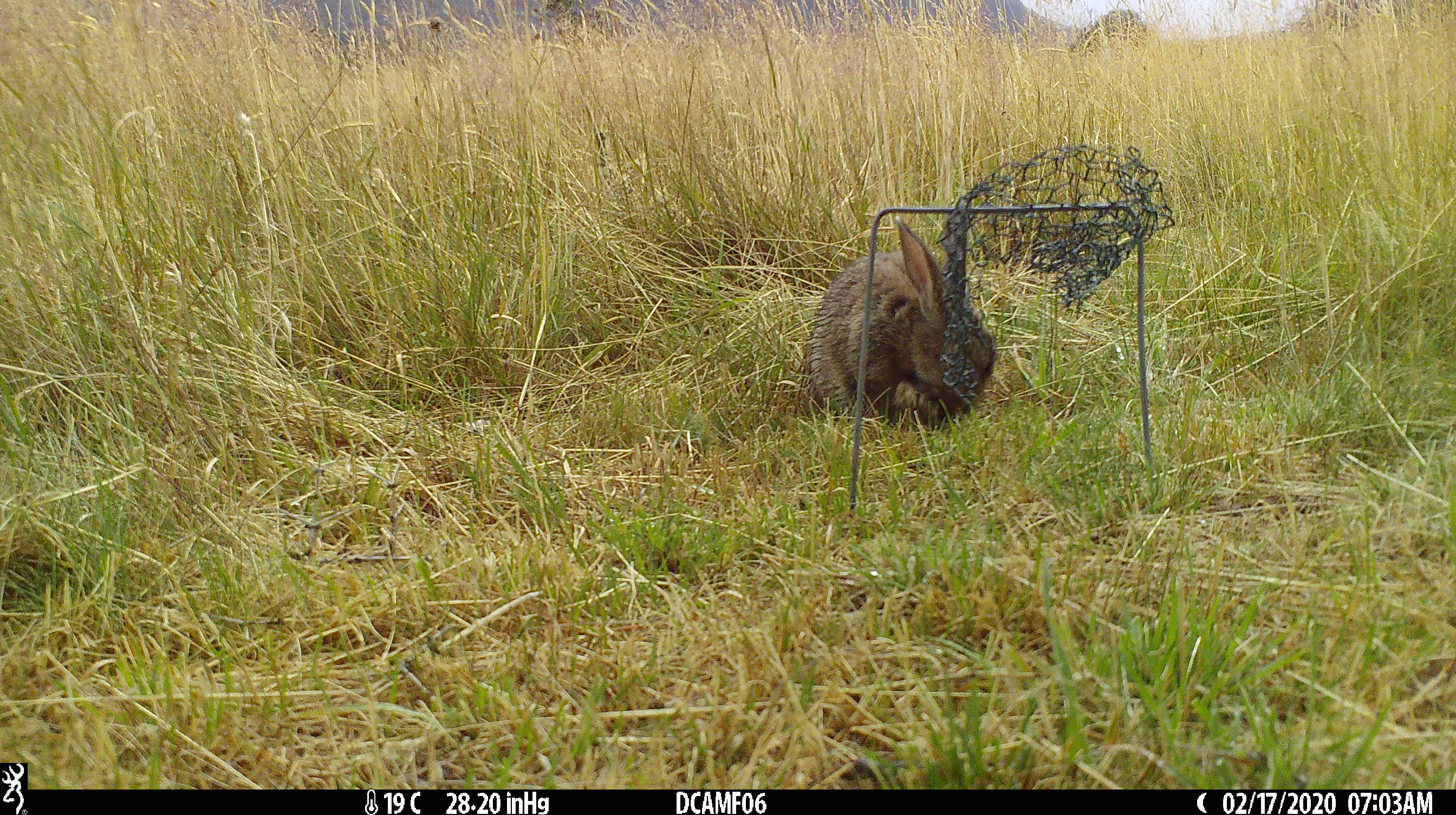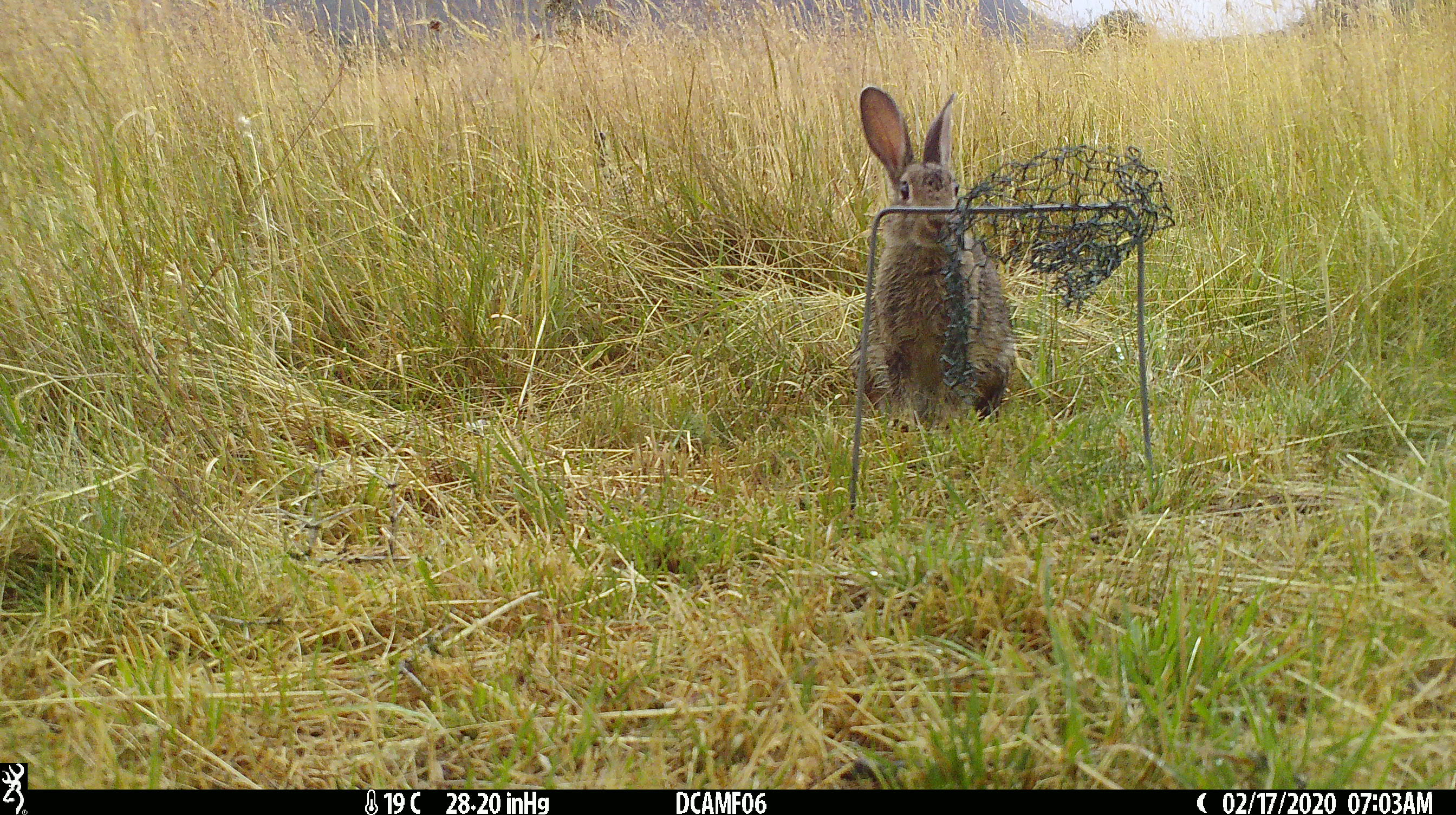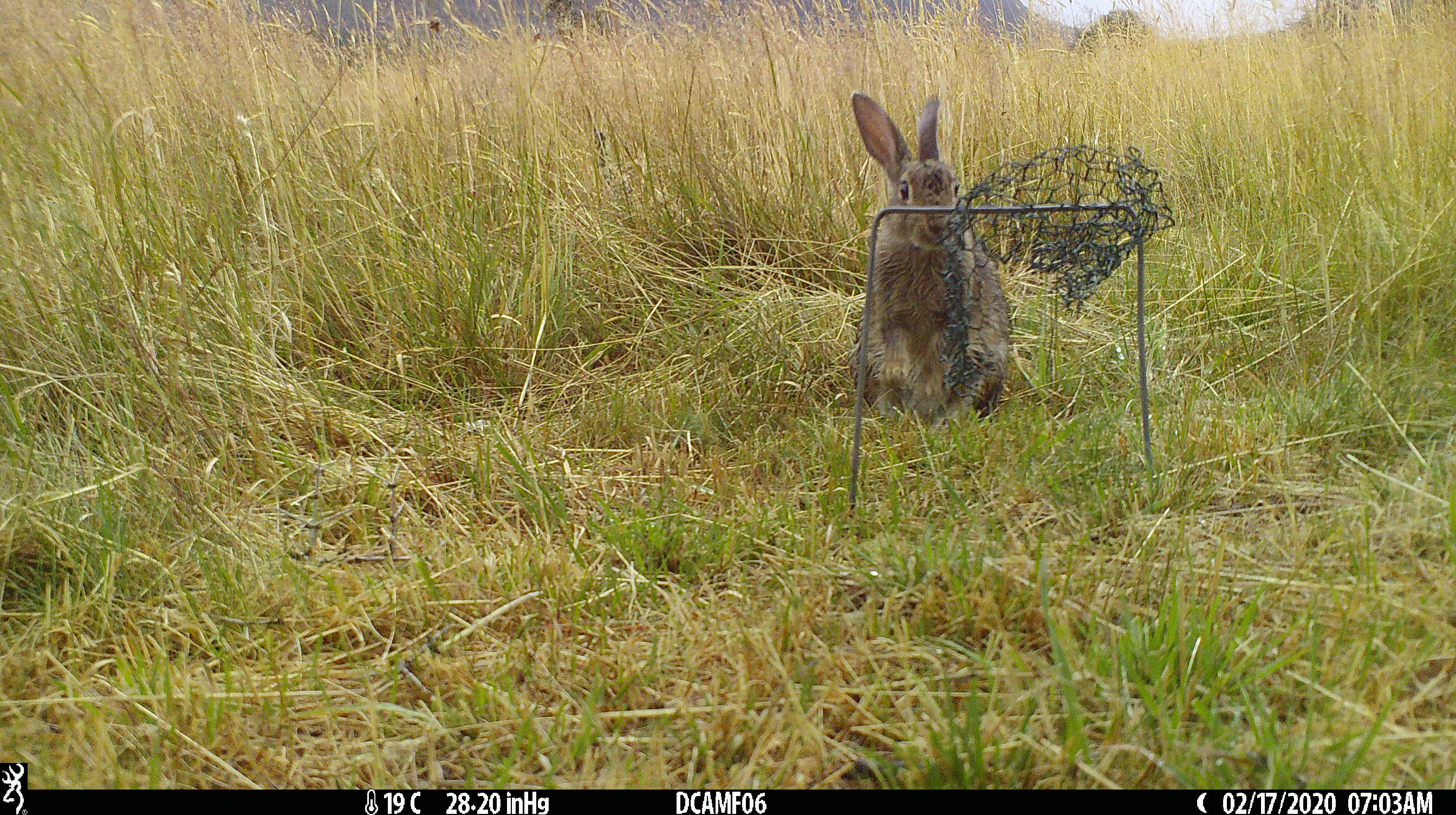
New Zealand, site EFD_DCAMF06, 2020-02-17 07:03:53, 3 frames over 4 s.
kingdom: Animalia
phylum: Chordata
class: Mammalia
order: Lagomorpha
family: Leporidae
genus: Oryctolagus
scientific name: Oryctolagus cuniculus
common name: european rabbit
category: rabbit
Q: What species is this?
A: Rabbit (european rabbit) (Oryctolagus cuniculus).